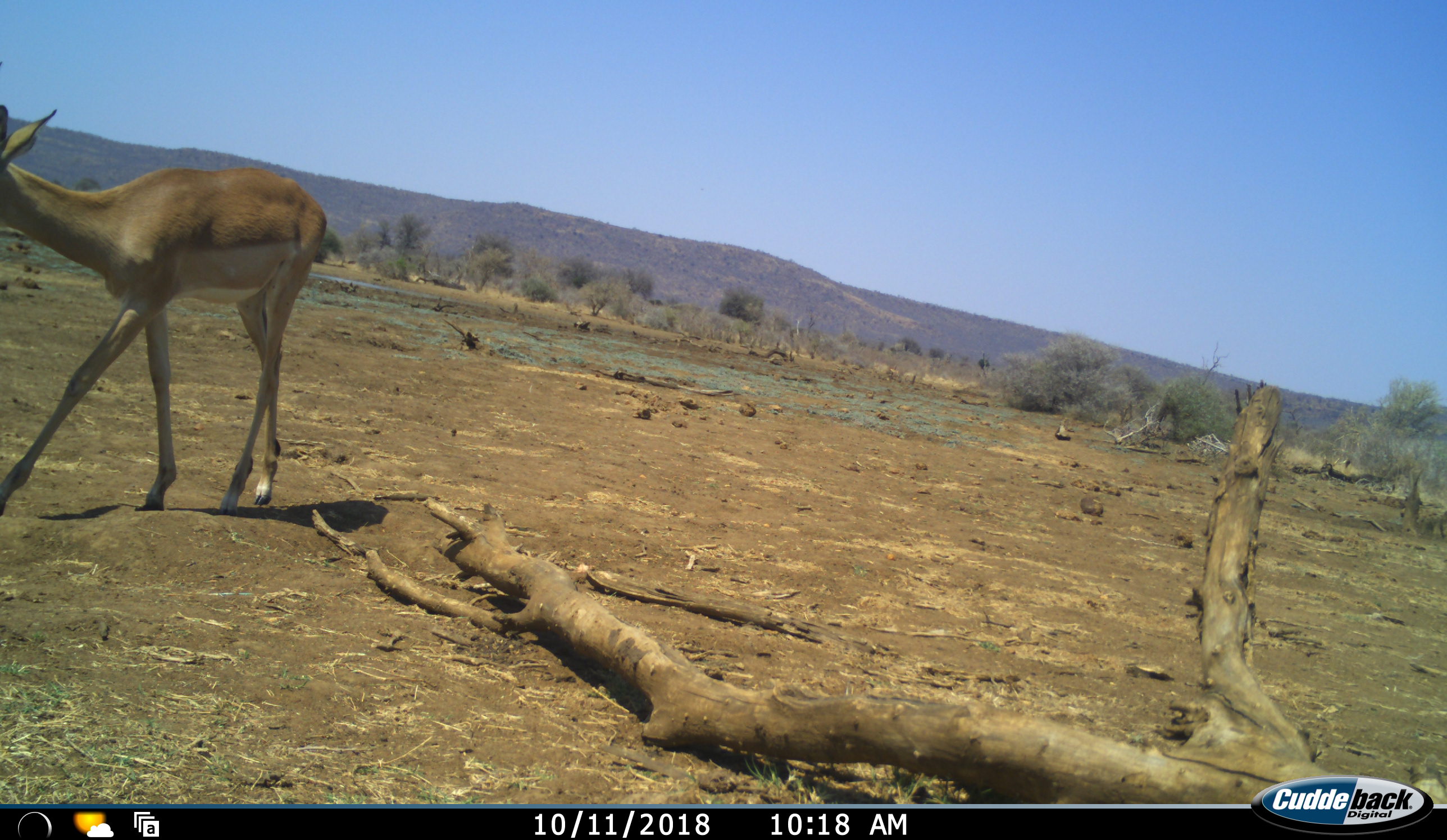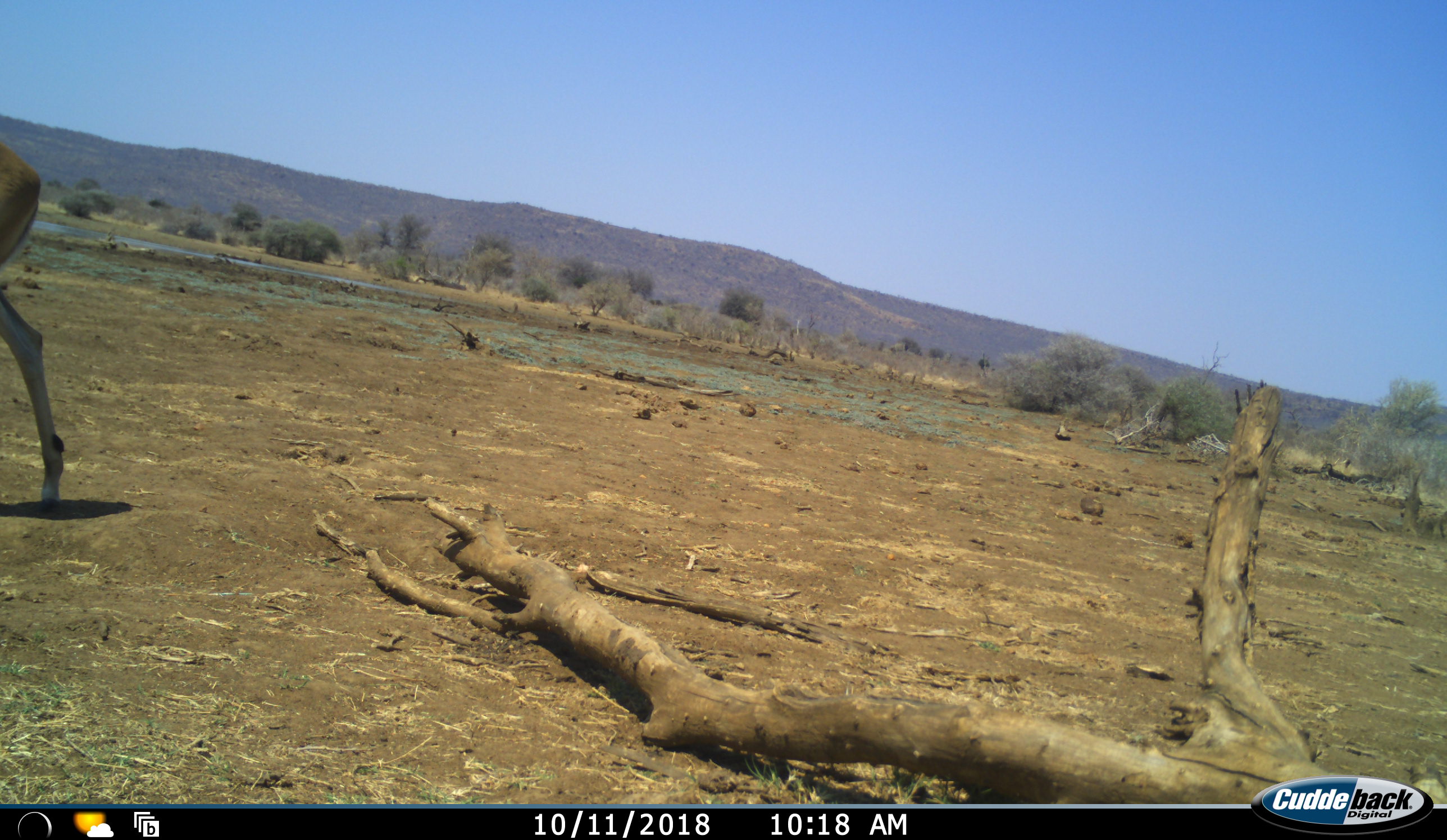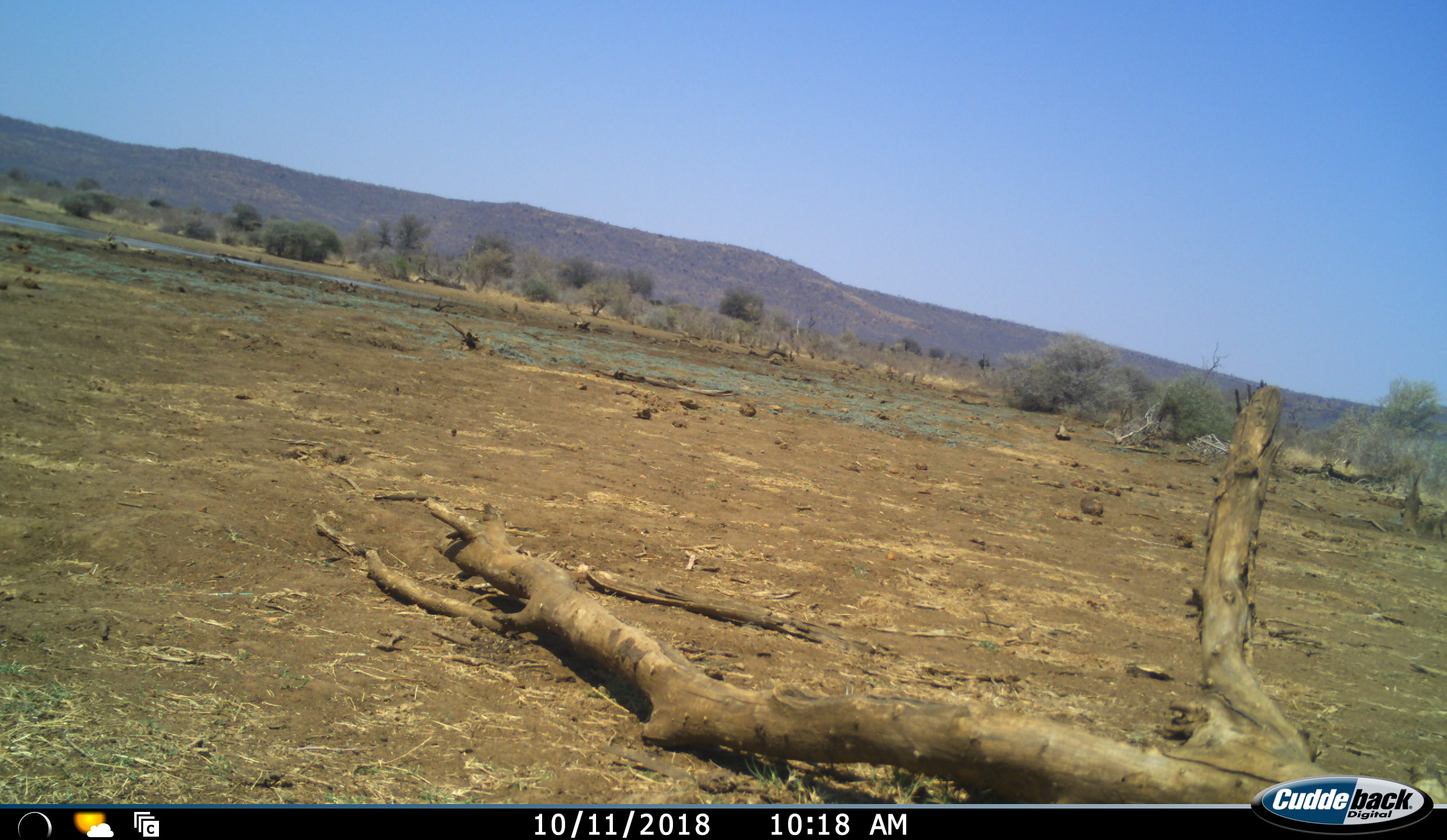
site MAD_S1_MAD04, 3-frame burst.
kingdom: Animalia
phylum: Chordata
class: Mammalia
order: Artiodactyla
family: Bovidae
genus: Aepyceros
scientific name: Aepyceros melampus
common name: impala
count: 1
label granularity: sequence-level